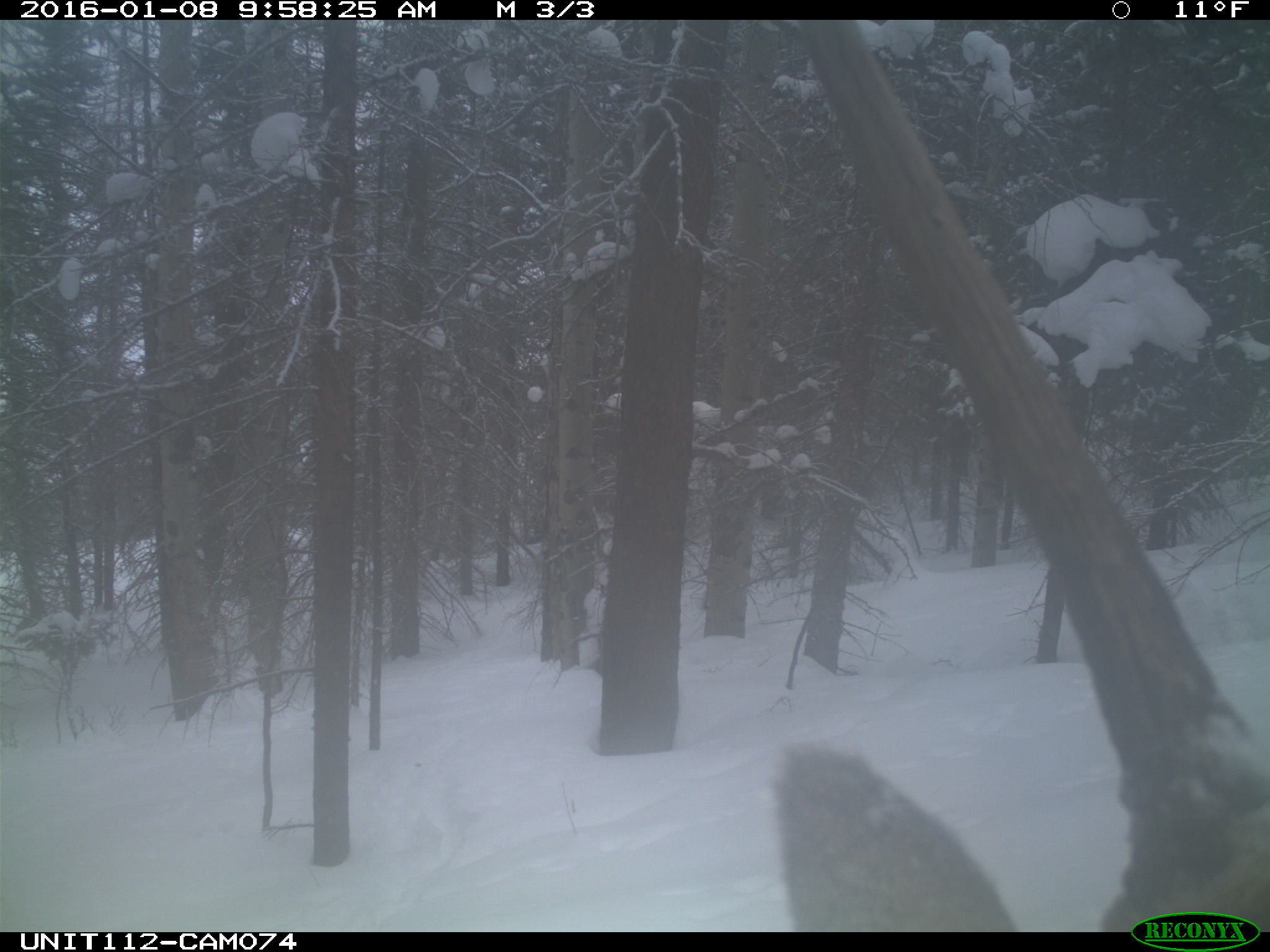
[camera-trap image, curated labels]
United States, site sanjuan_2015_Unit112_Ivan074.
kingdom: Animalia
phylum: Chordata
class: Mammalia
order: Artiodactyla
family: Cervidae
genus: Cervus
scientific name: Cervus elaphus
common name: red deer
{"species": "Cervus elaphus (red deer)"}